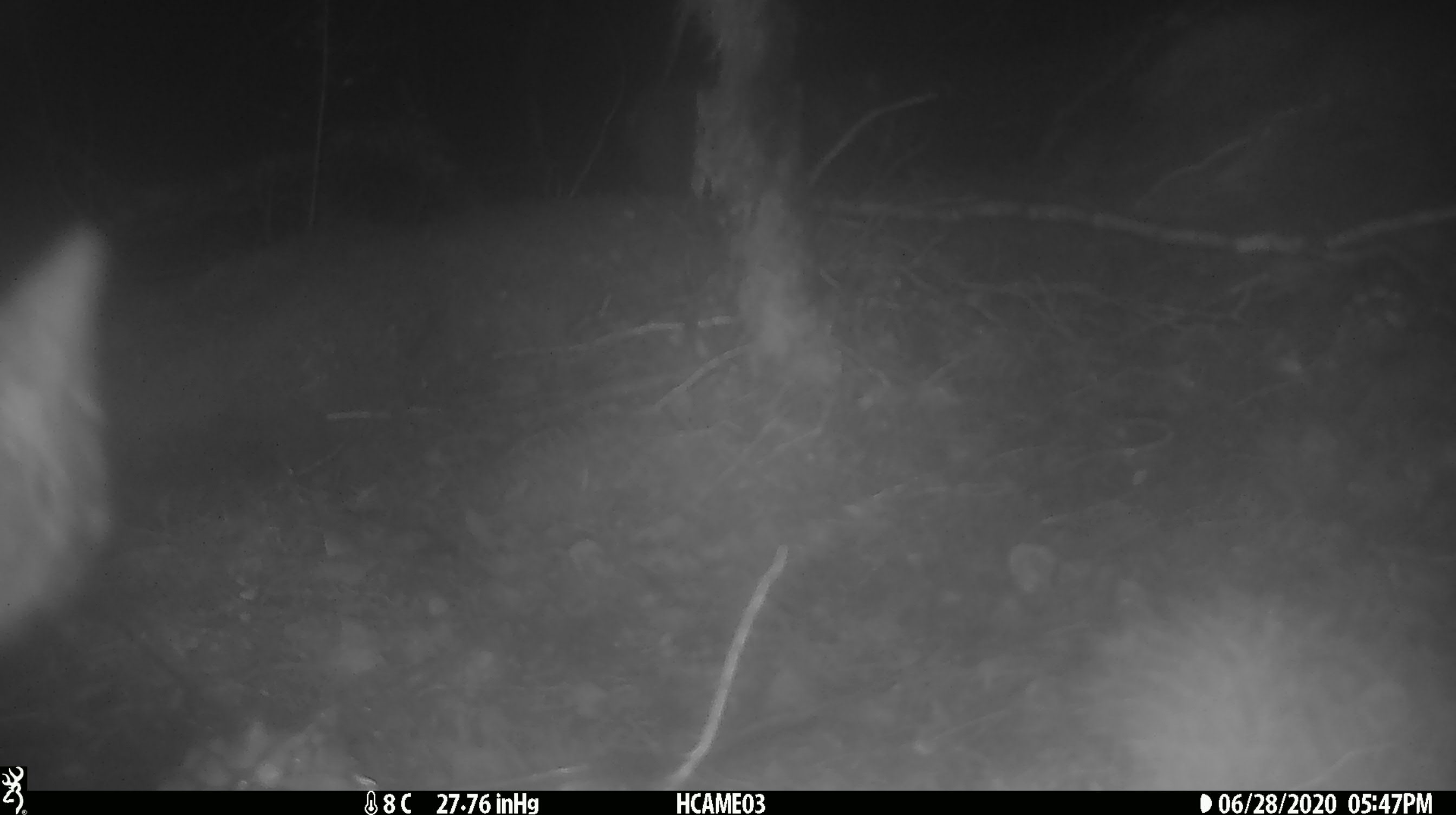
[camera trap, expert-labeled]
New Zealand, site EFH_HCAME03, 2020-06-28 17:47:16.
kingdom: Animalia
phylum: Chordata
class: Mammalia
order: Carnivora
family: Felidae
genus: Felis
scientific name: Felis catus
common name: domestic cat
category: cat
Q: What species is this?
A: Cat (domestic cat) (Felis catus).